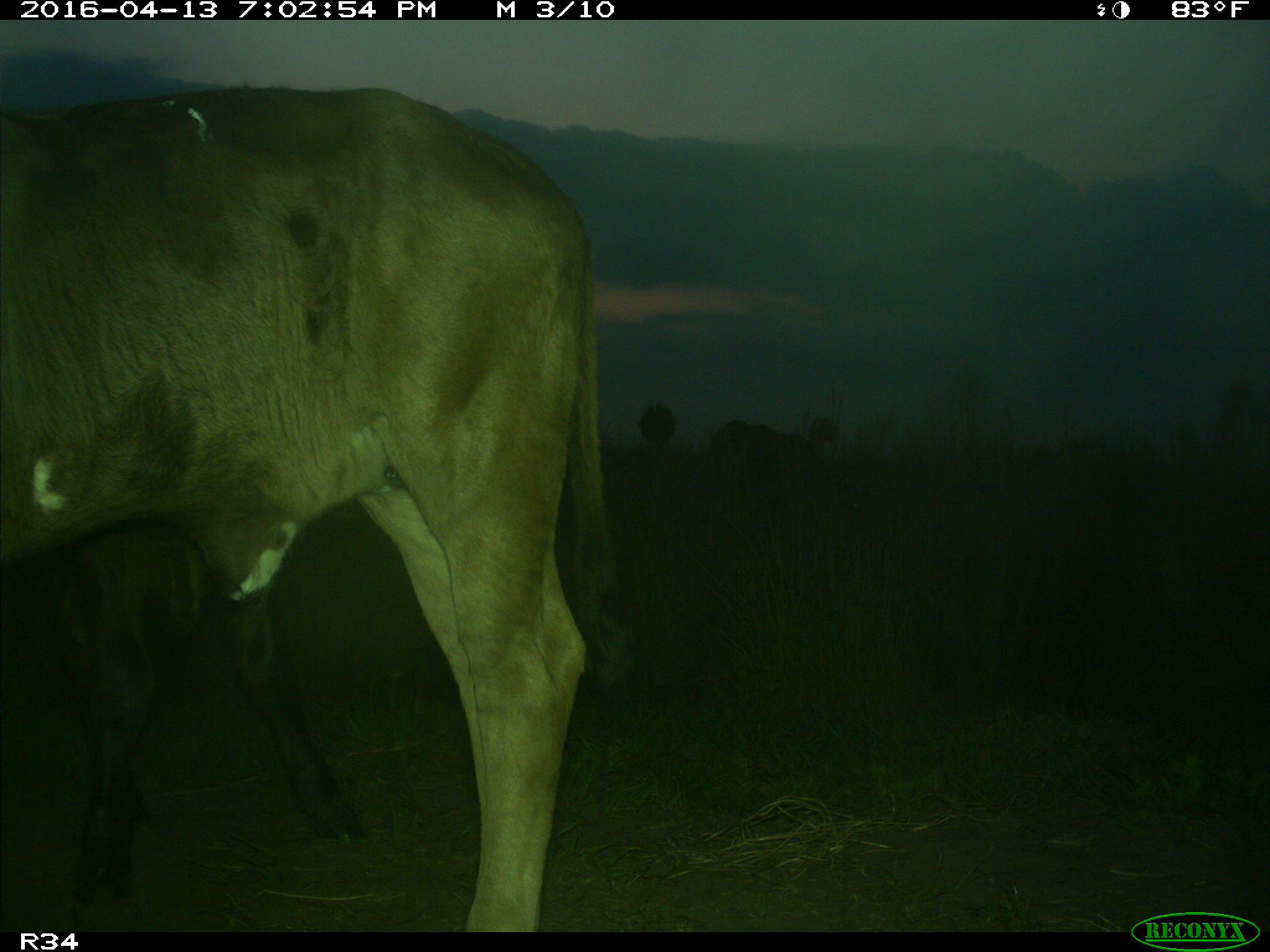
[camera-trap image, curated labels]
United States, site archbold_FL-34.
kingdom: Animalia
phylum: Chordata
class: Mammalia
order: Artiodactyla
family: Bovidae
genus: Bos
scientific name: Bos taurus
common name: domestic cow